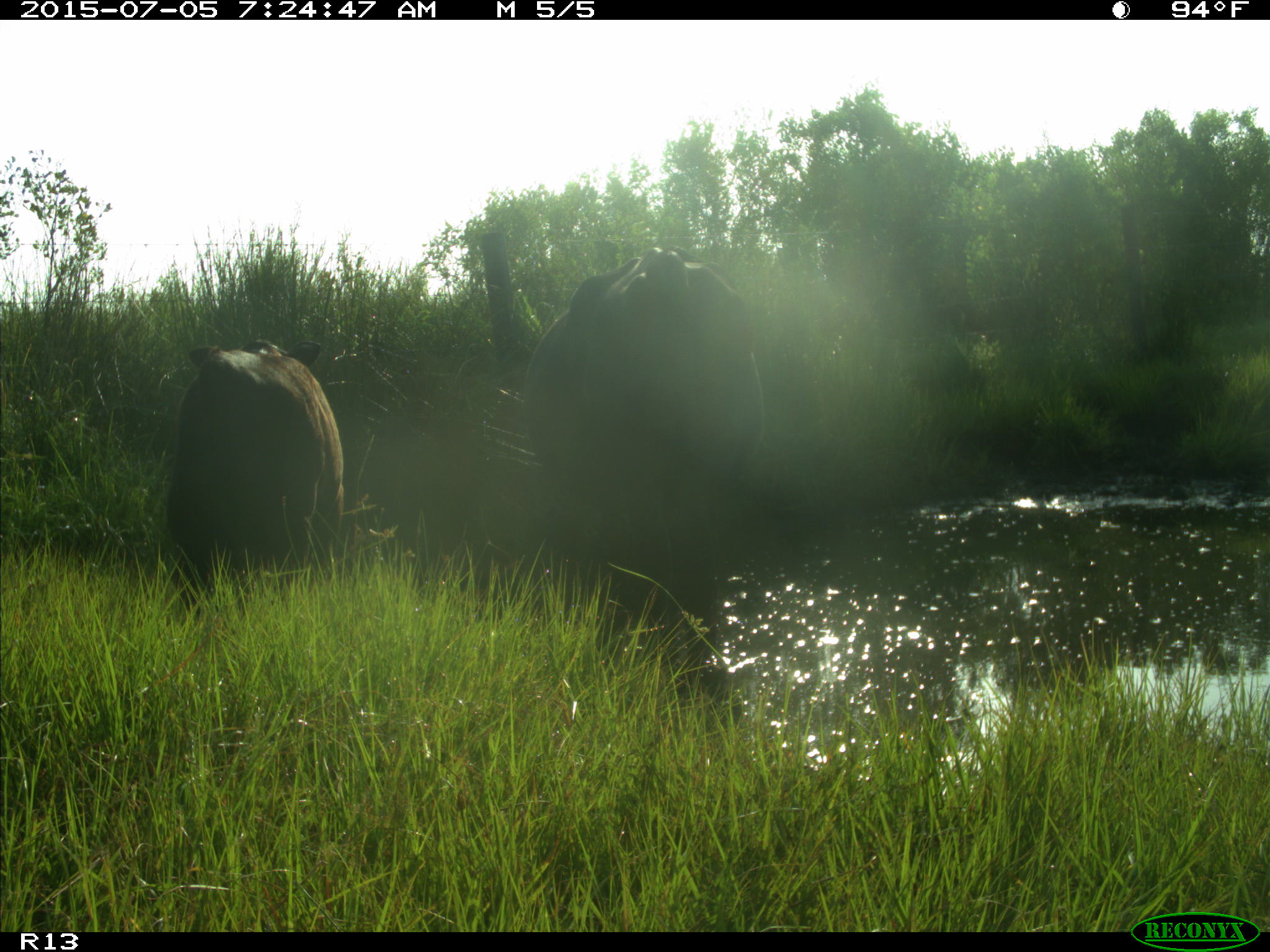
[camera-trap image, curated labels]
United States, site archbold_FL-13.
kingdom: Animalia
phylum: Chordata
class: Mammalia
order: Artiodactyla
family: Bovidae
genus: Bos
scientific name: Bos taurus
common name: domestic cow